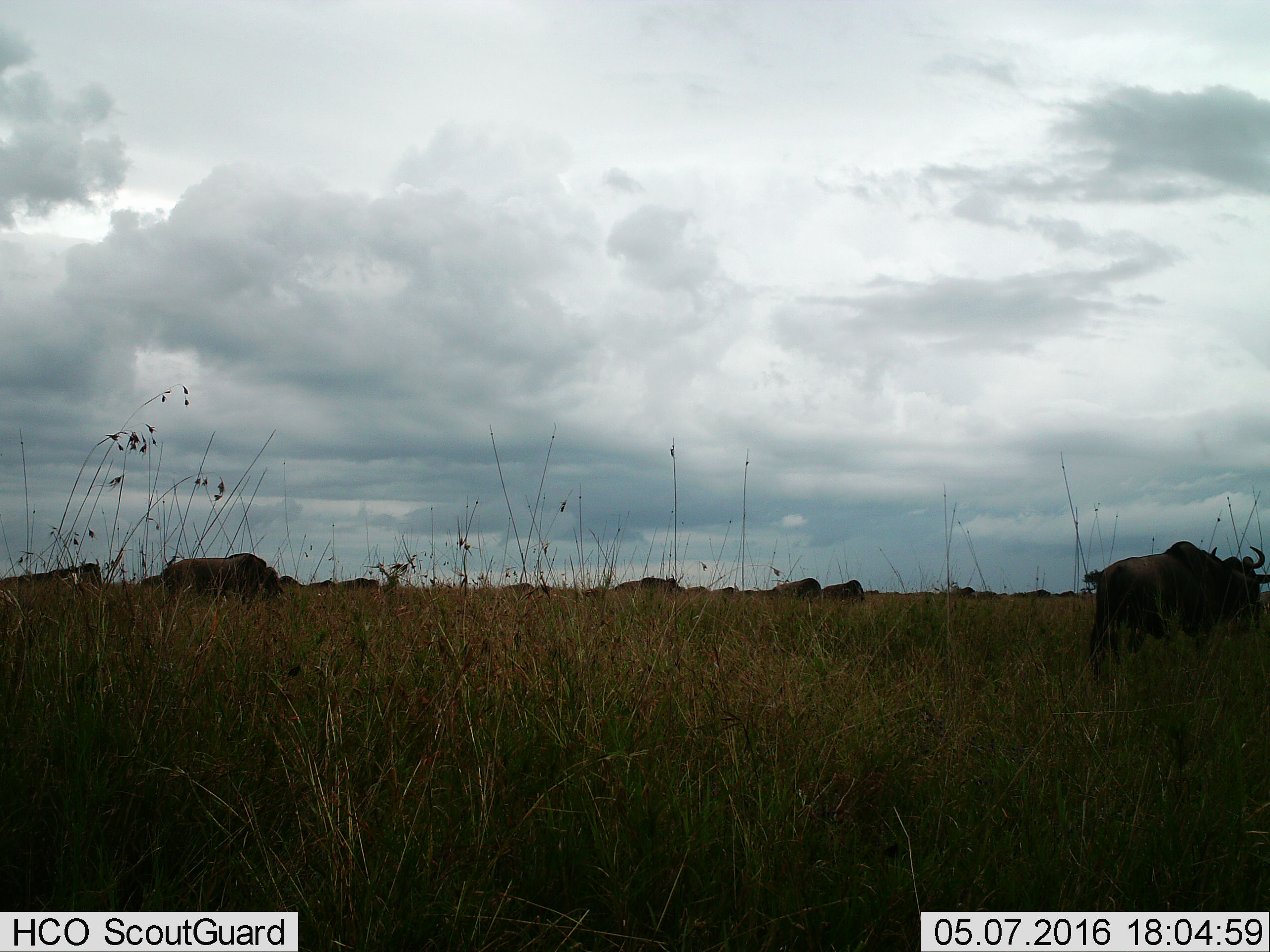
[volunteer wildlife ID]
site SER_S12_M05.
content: unidentified animal